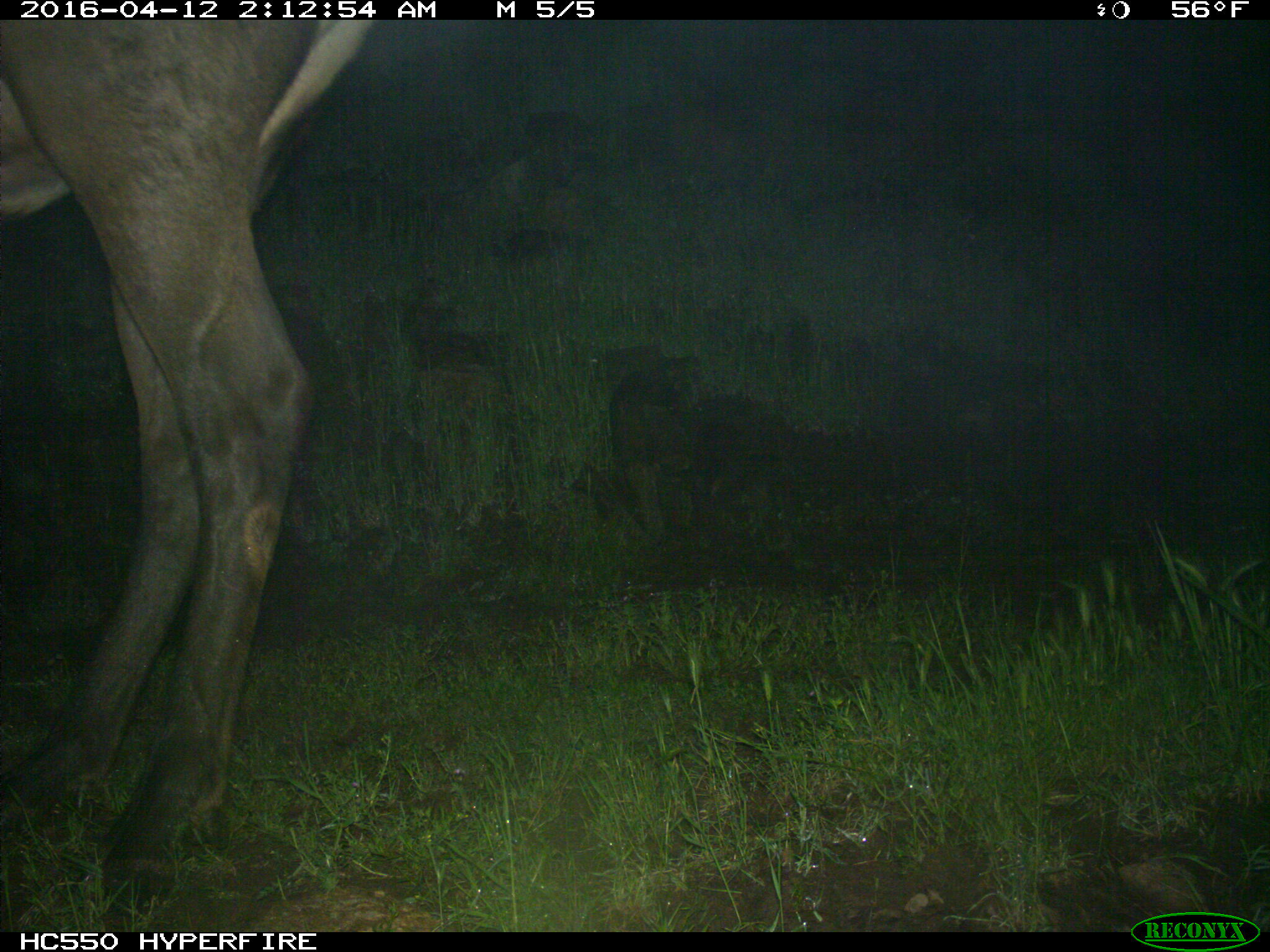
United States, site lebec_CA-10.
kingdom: Animalia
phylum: Chordata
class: Mammalia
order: Artiodactyla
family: Cervidae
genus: Cervus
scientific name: Cervus canadensis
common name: elk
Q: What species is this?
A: Cervus canadensis (elk).